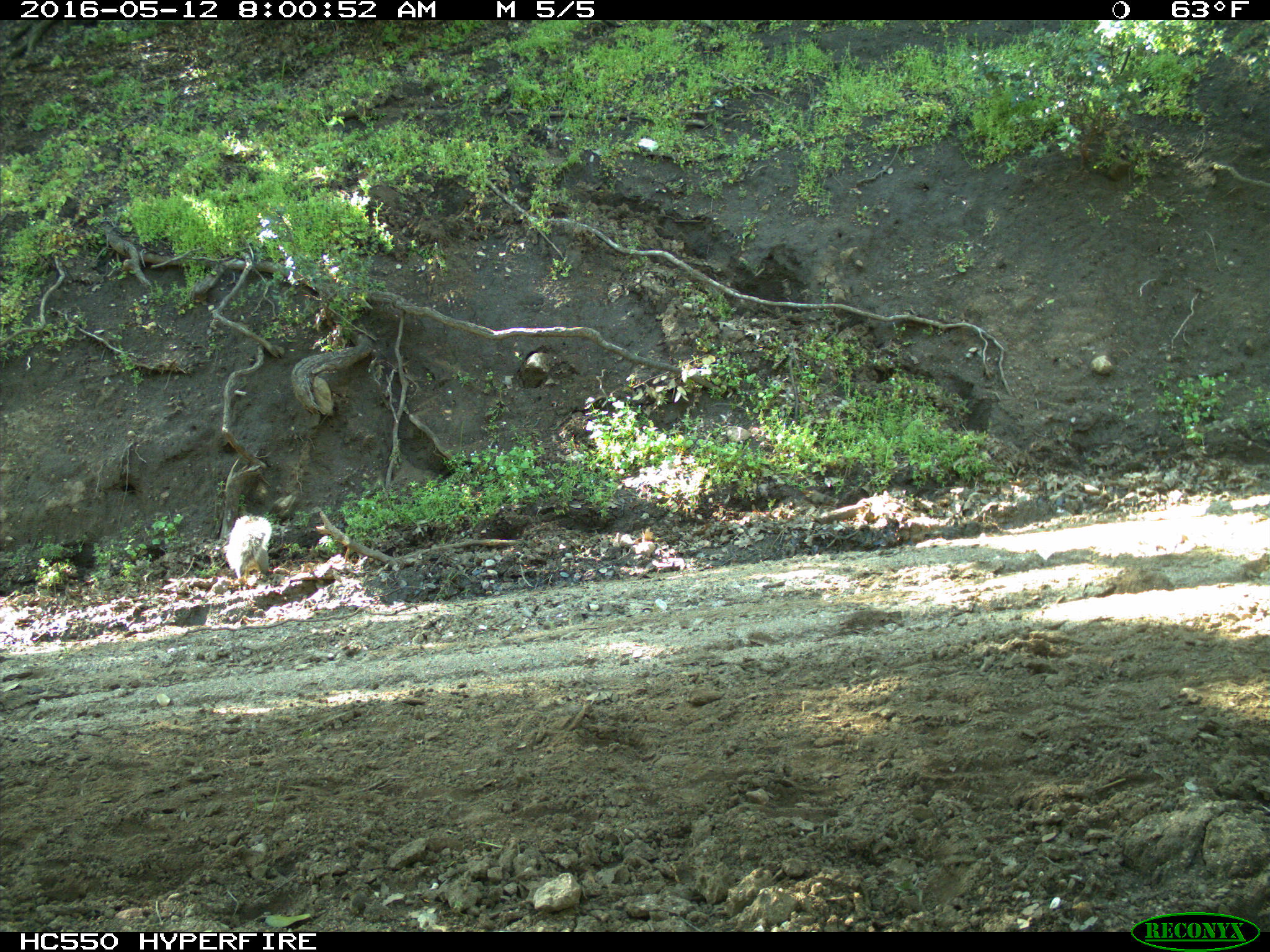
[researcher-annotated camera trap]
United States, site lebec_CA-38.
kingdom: Animalia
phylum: Chordata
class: Mammalia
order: Rodentia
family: Sciuridae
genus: Sciurus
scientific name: Sciurus carolinensis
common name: eastern gray squirrel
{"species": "Sciurus carolinensis (eastern gray squirrel)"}